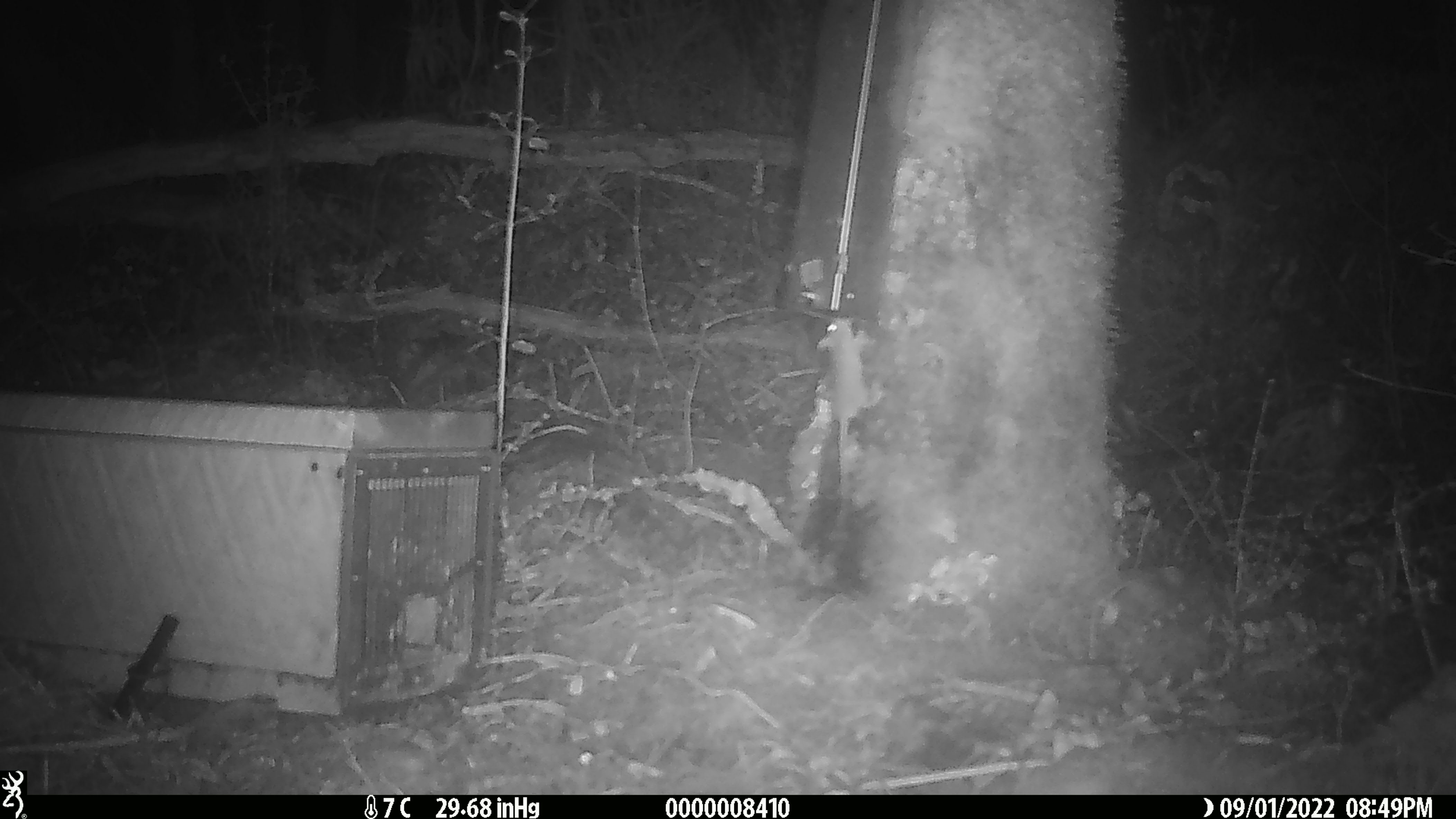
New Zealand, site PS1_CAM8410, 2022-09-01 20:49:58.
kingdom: Animalia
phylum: Chordata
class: Mammalia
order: Rodentia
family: Muridae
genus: Mus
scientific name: Mus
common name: mouse